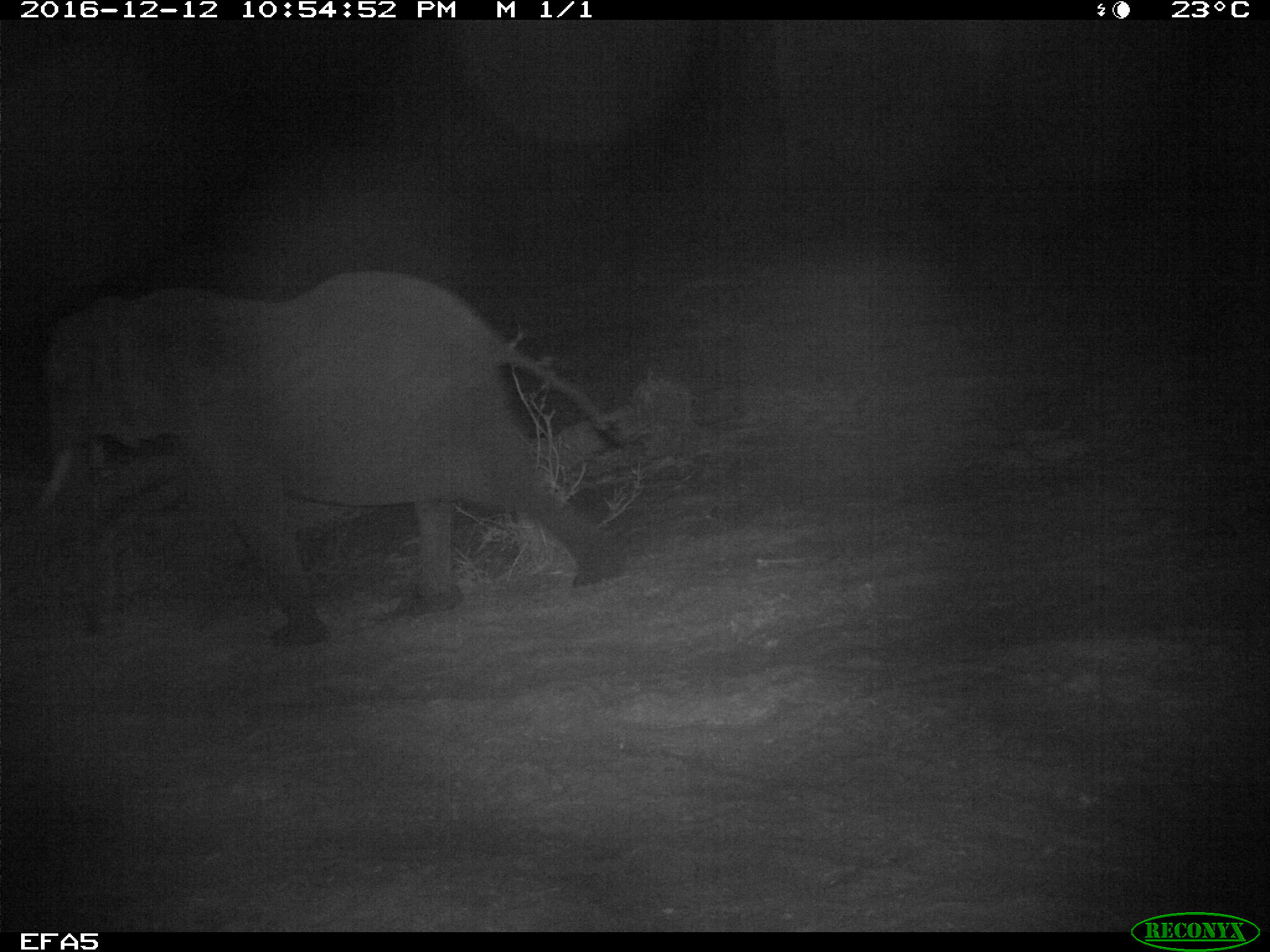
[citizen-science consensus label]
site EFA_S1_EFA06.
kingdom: Animalia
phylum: Chordata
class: Mammalia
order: Proboscidea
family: Elephantidae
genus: Loxodonta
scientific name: Loxodonta africana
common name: african bush elephant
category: elephant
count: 1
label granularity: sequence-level